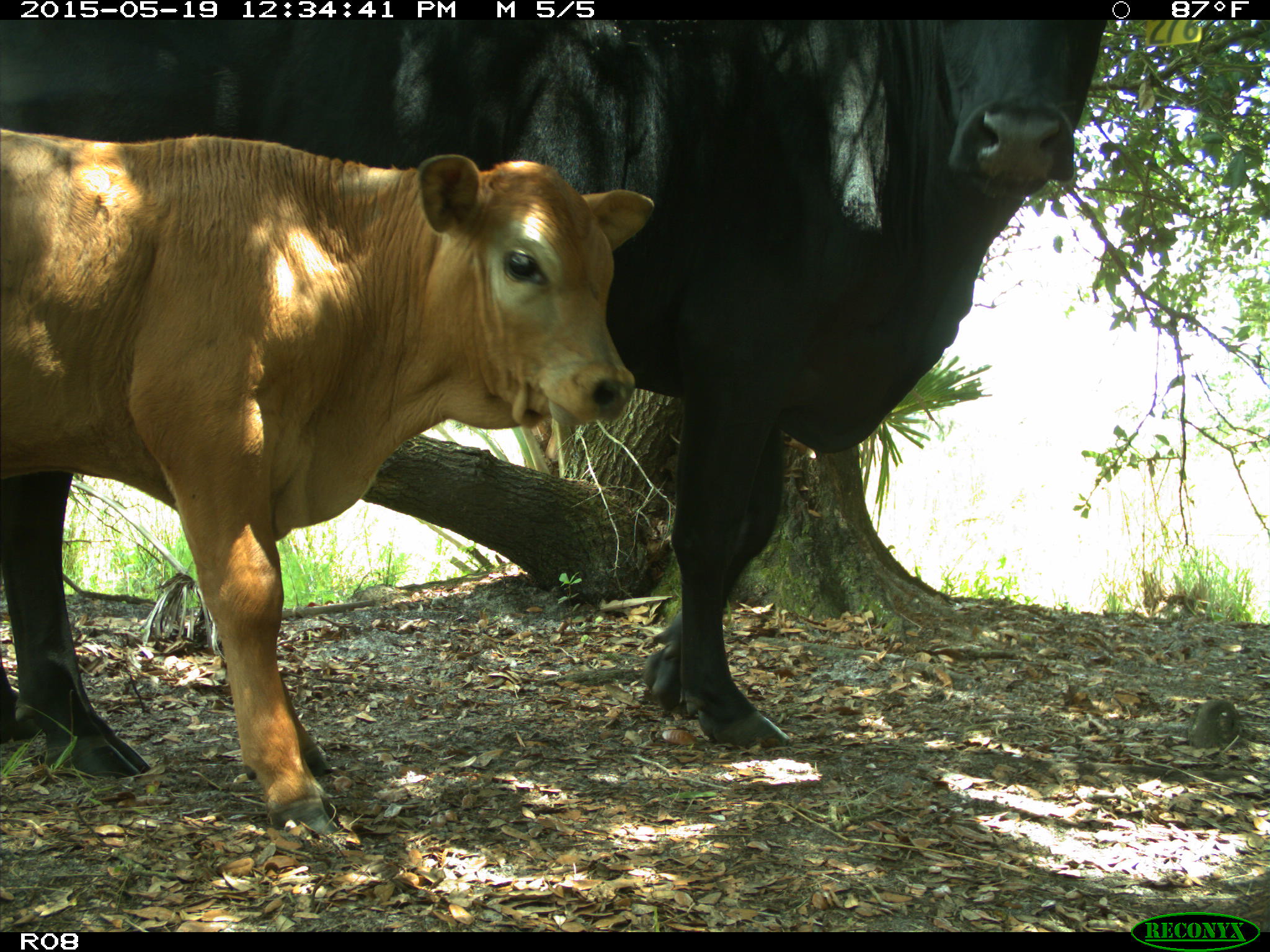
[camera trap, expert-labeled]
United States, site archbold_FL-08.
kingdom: Animalia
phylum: Chordata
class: Mammalia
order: Artiodactyla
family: Bovidae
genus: Bos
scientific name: Bos taurus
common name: domestic cow